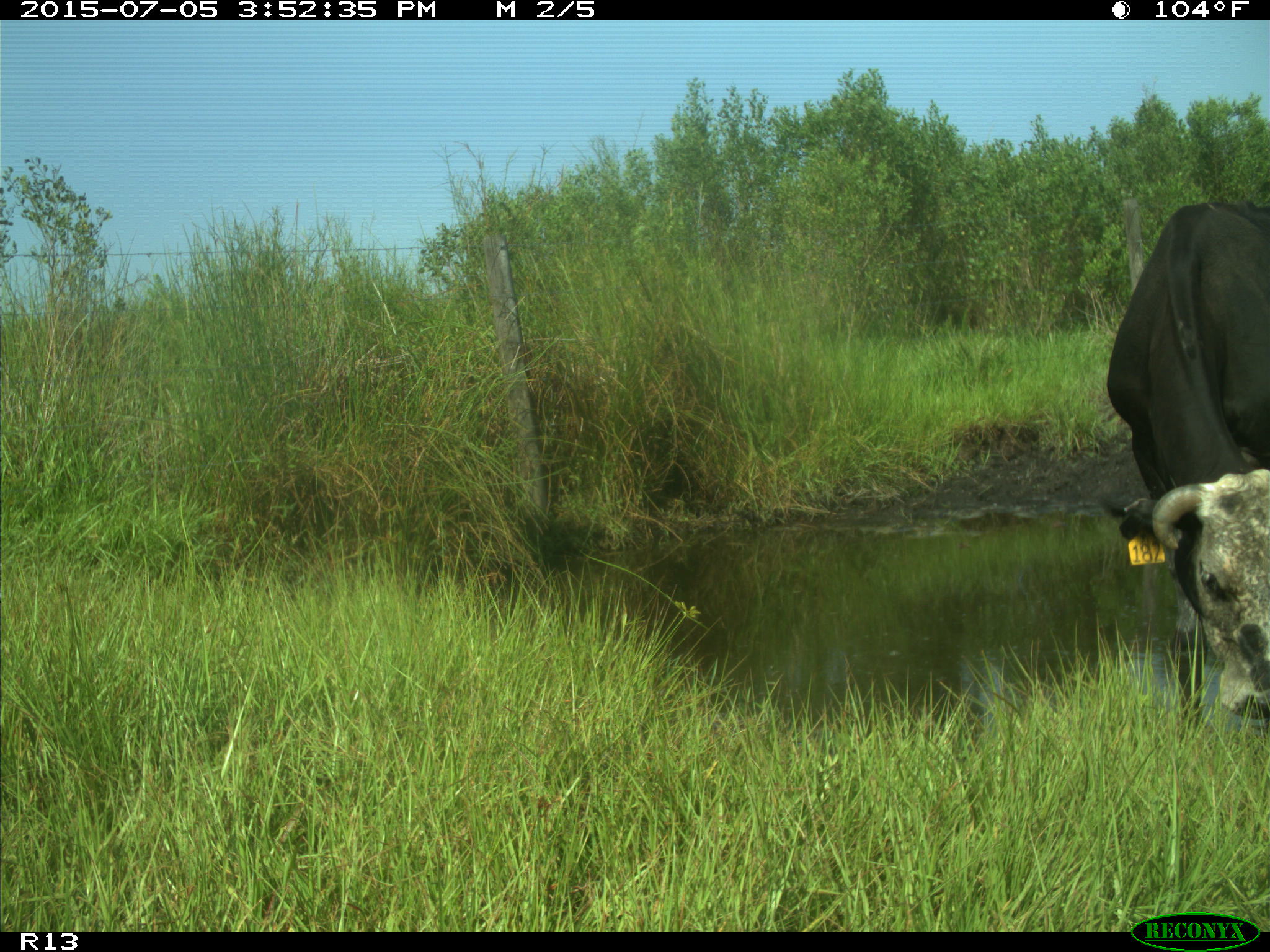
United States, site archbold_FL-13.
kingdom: Animalia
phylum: Chordata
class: Mammalia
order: Artiodactyla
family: Bovidae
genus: Bos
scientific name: Bos taurus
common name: domestic cow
Bos taurus (domestic cow).